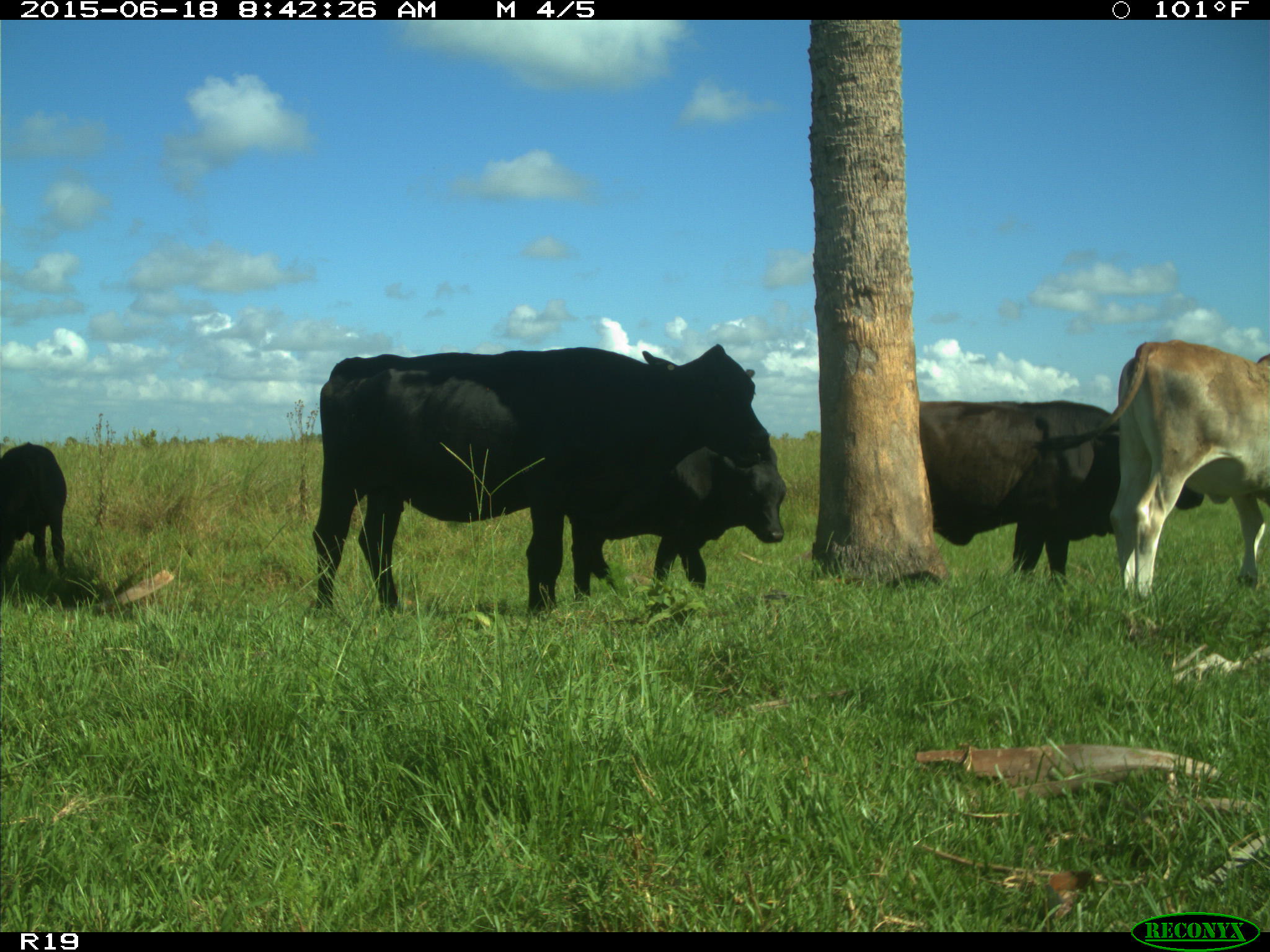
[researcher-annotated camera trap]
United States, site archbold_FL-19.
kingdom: Animalia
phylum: Chordata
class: Mammalia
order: Artiodactyla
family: Bovidae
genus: Bos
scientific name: Bos taurus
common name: domestic cow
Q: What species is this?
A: Bos taurus (domestic cow).